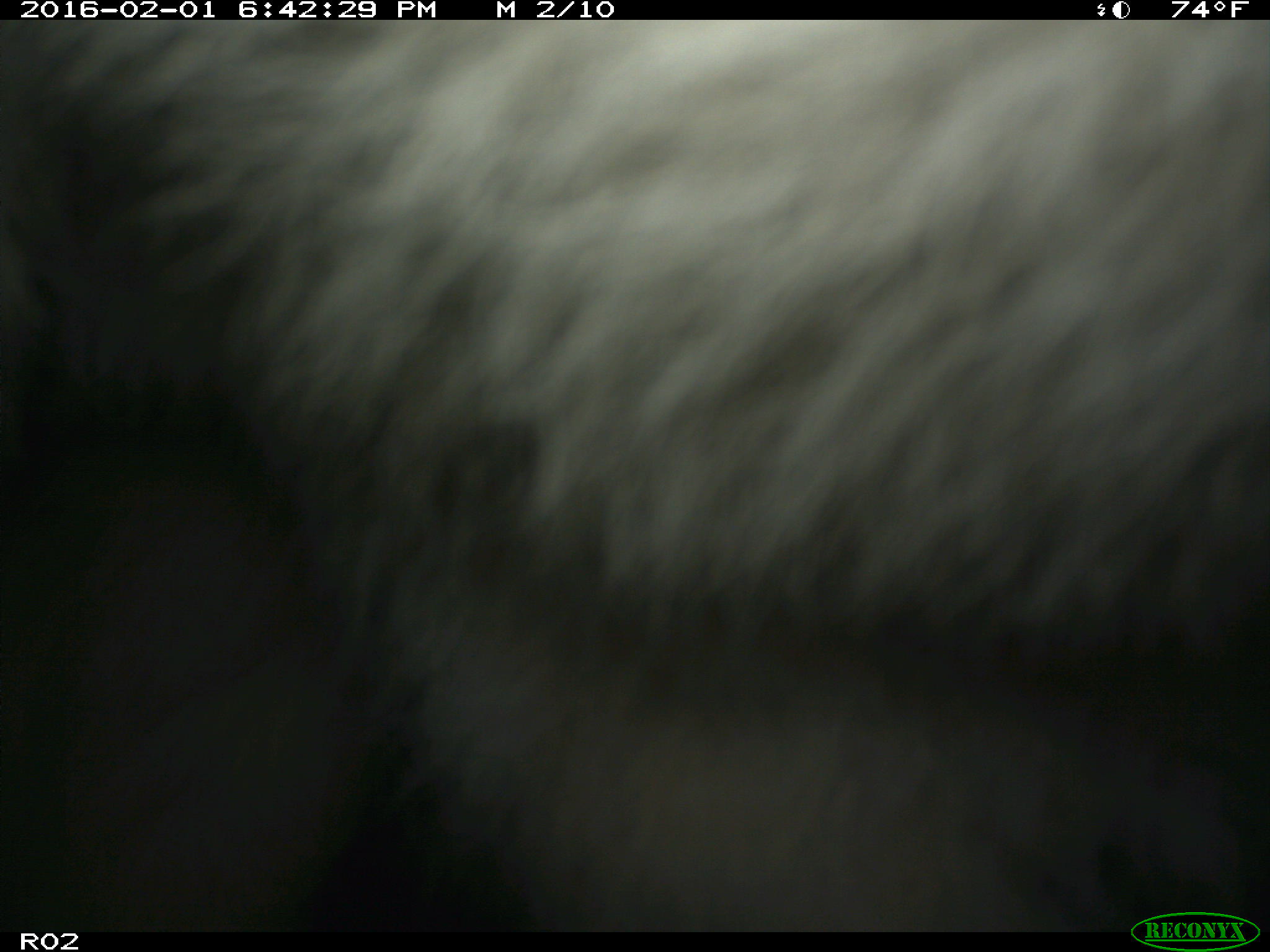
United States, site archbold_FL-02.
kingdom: Animalia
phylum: Chordata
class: Mammalia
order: Artiodactyla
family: Bovidae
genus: Bos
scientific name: Bos taurus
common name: domestic cow